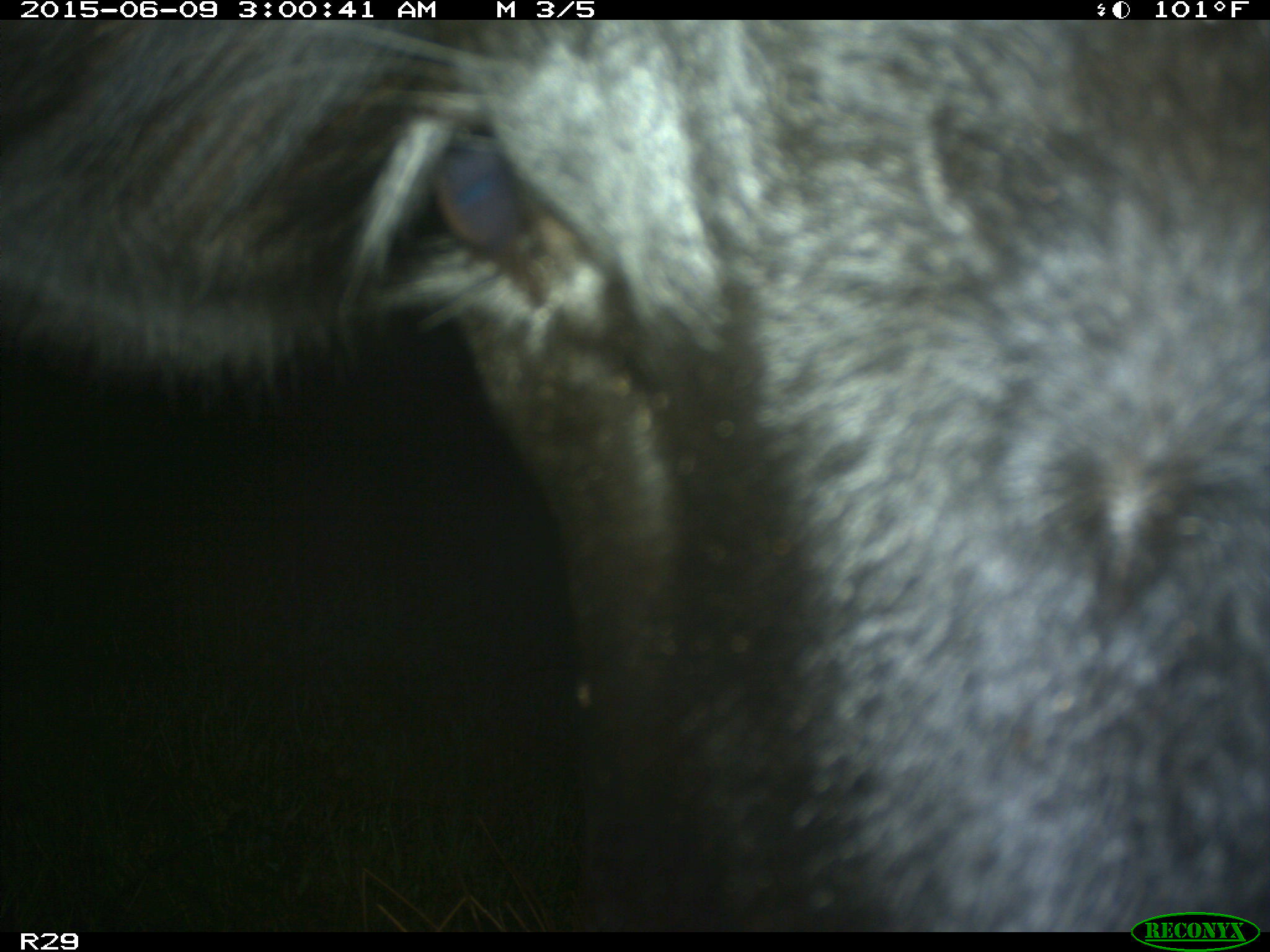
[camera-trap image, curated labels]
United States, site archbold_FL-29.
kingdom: Animalia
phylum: Chordata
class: Mammalia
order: Artiodactyla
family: Bovidae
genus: Bos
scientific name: Bos taurus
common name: domestic cow